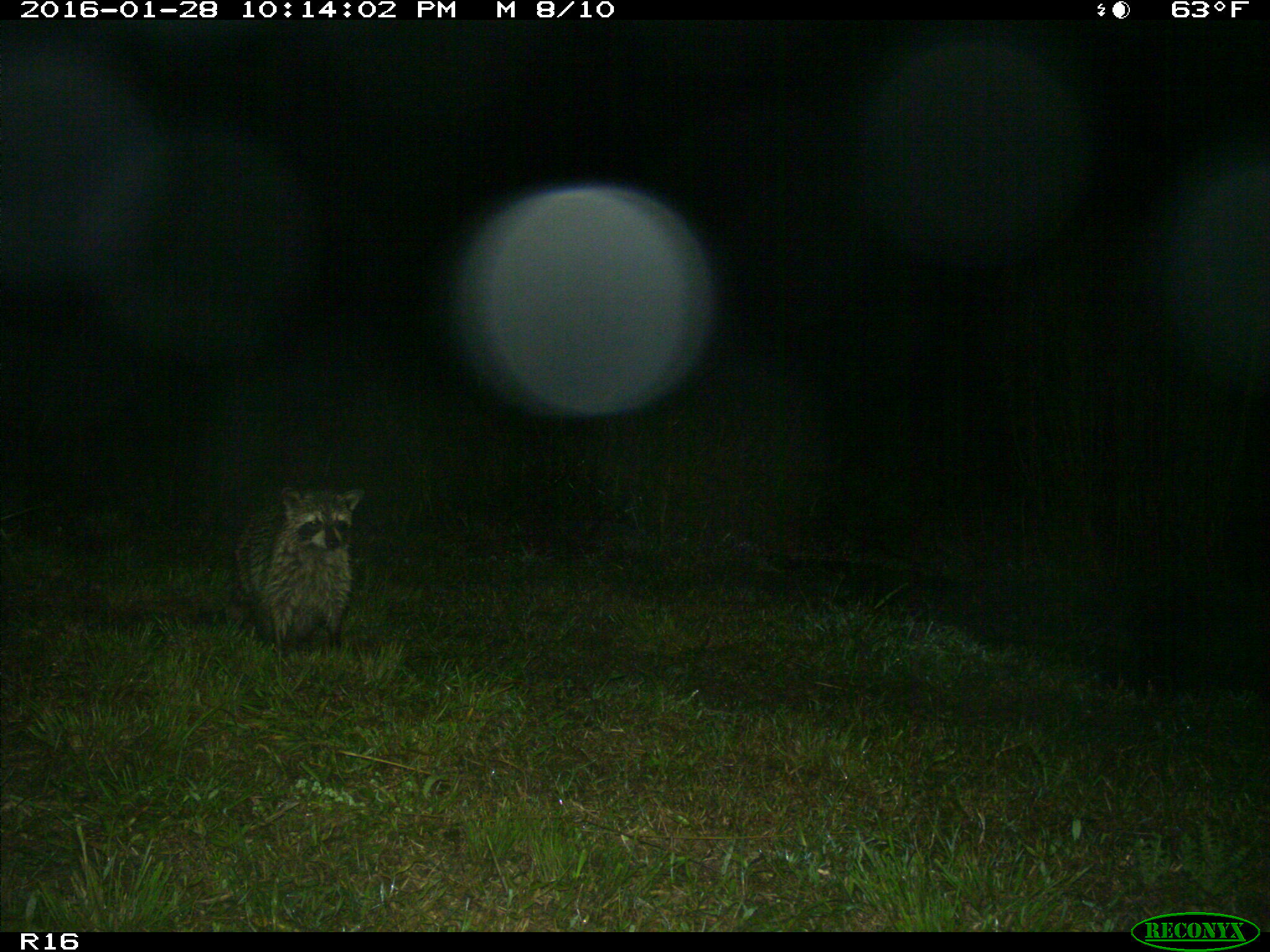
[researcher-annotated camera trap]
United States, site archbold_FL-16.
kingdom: Animalia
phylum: Chordata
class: Mammalia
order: Carnivora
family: Procyonidae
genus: Procyon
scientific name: Procyon lotor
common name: common raccoon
Procyon lotor (common raccoon).